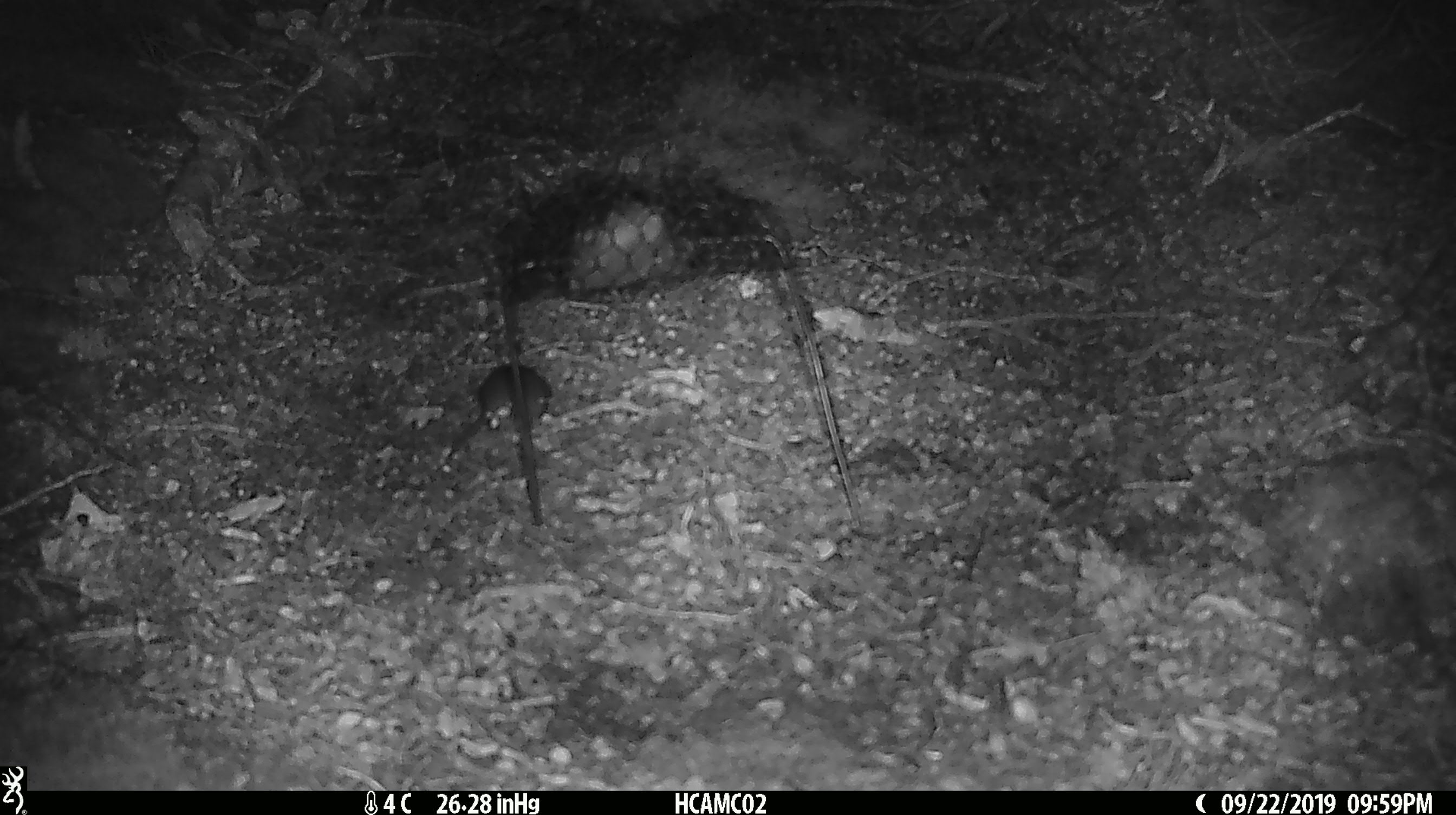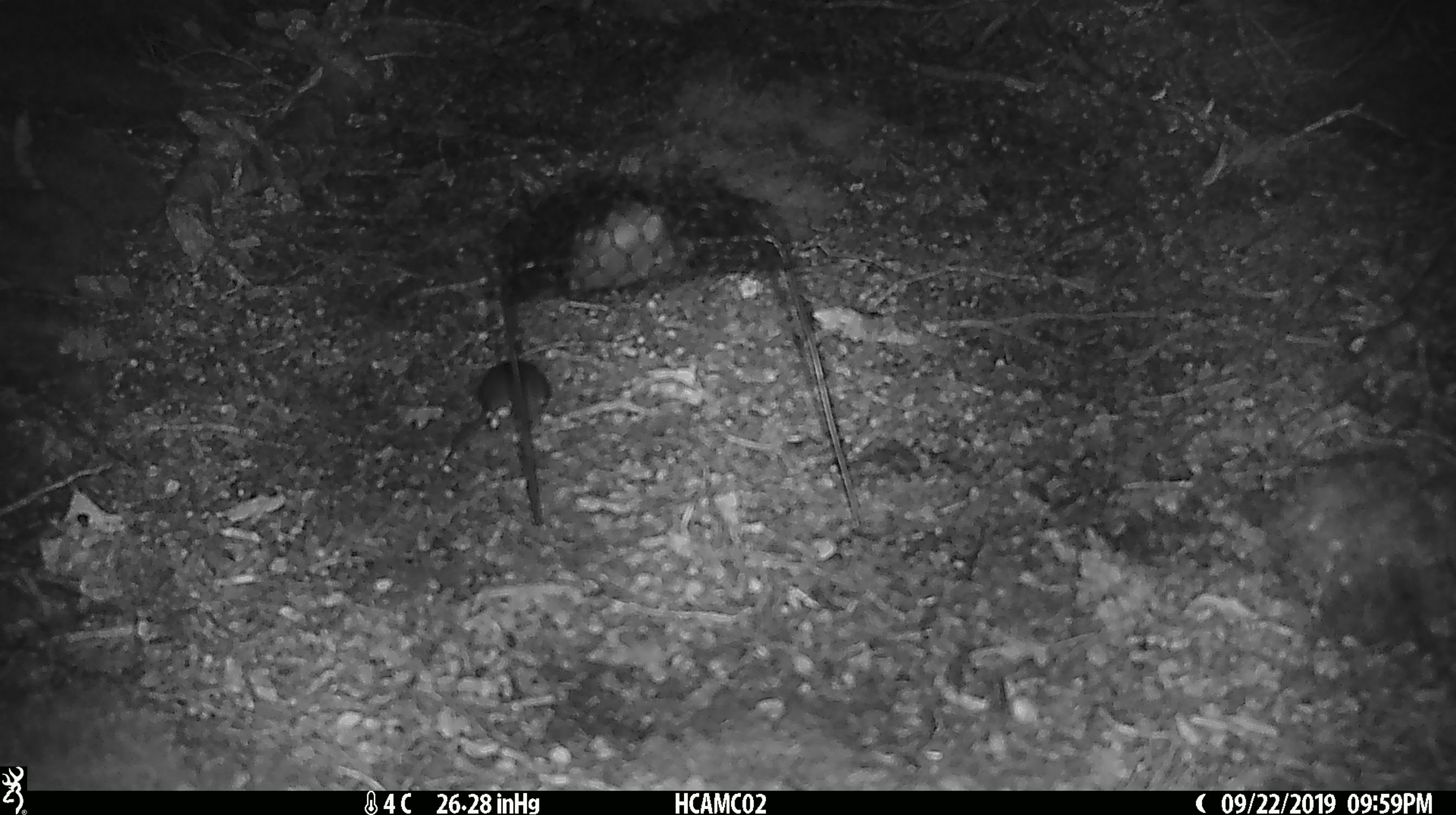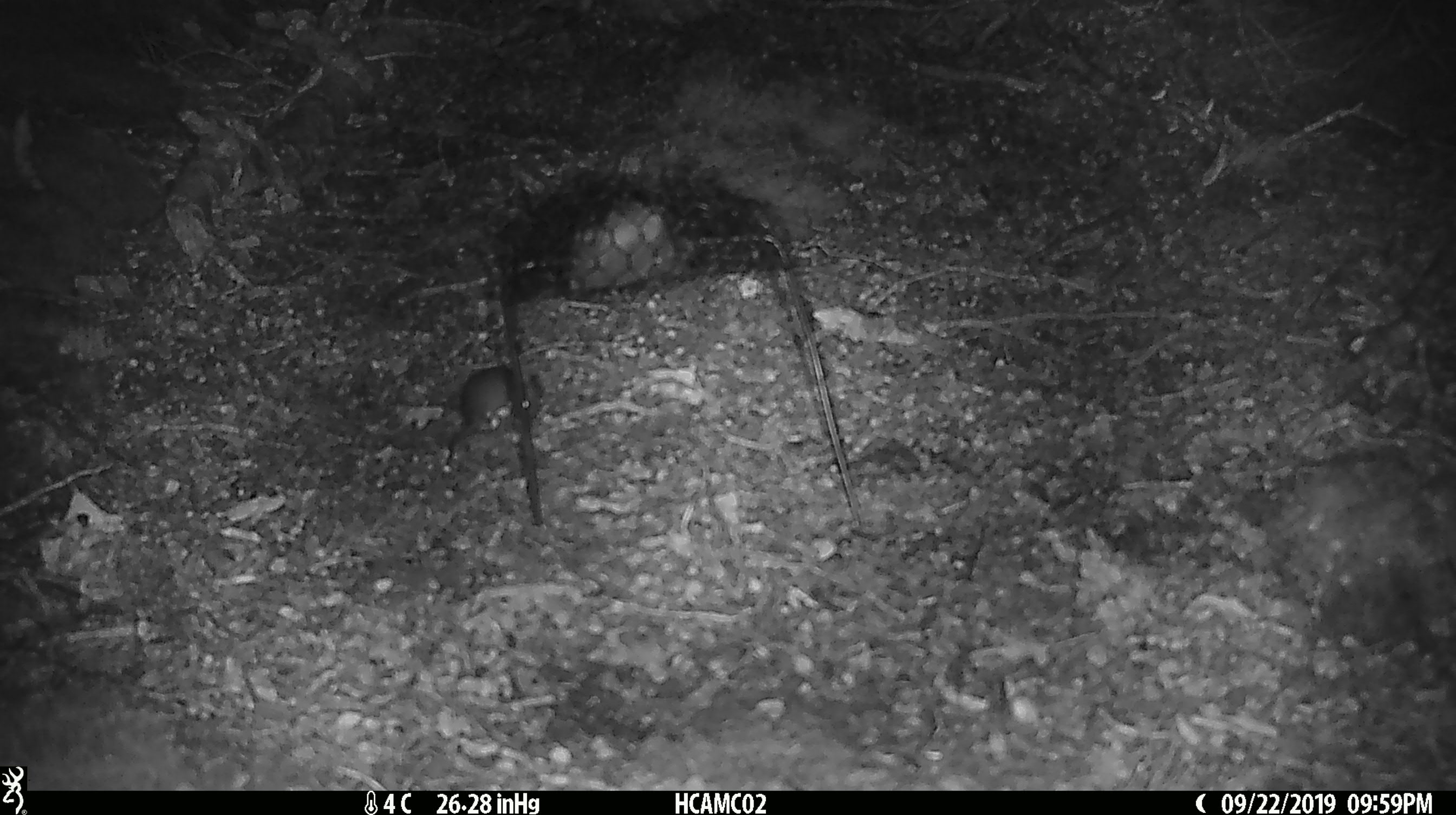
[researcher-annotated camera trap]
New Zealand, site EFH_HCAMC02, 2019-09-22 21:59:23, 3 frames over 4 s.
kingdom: Animalia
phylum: Chordata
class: Mammalia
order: Rodentia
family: Muridae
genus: Mus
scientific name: Mus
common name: mouse